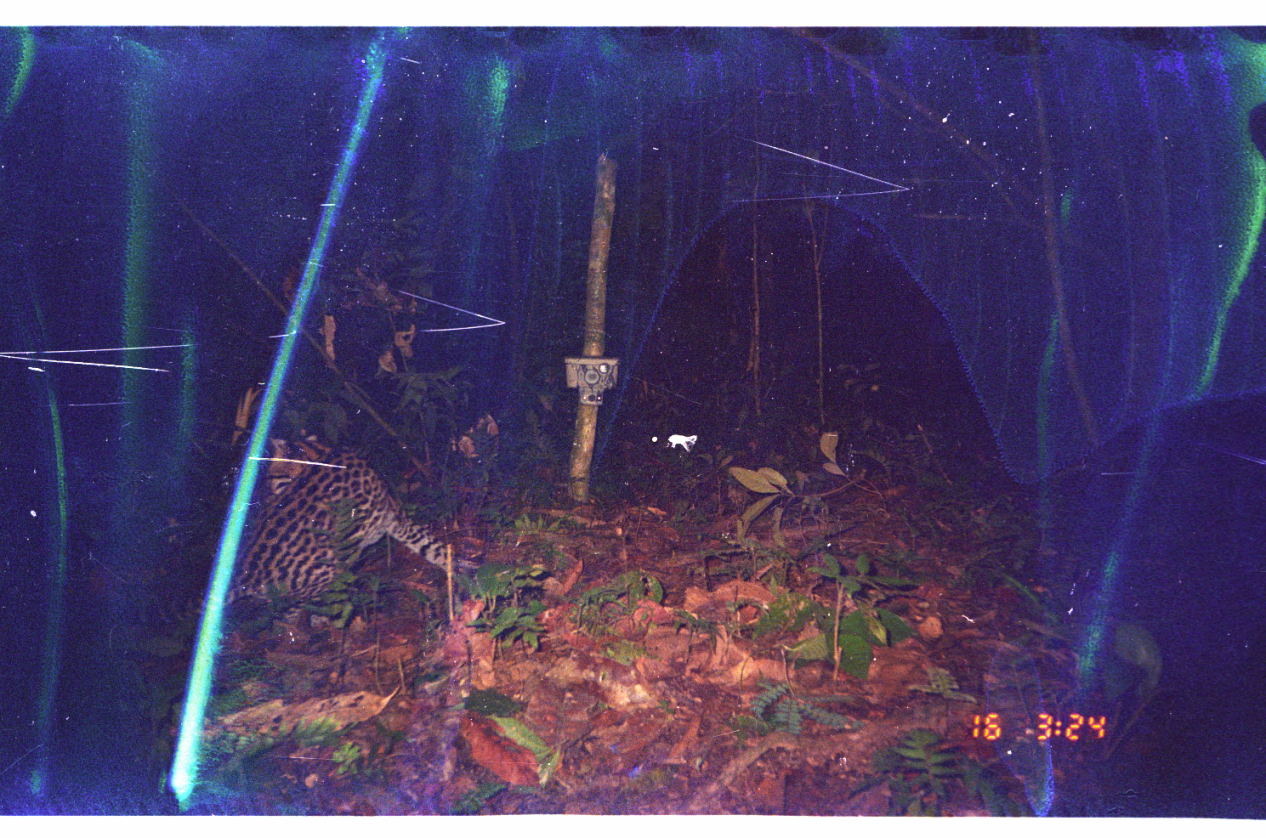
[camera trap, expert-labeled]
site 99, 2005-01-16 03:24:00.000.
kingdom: Animalia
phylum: Chordata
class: Mammalia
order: Carnivora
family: Felidae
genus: Leopardus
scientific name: Leopardus pardalis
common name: ocelot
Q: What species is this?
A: Leopardus pardalis (ocelot).